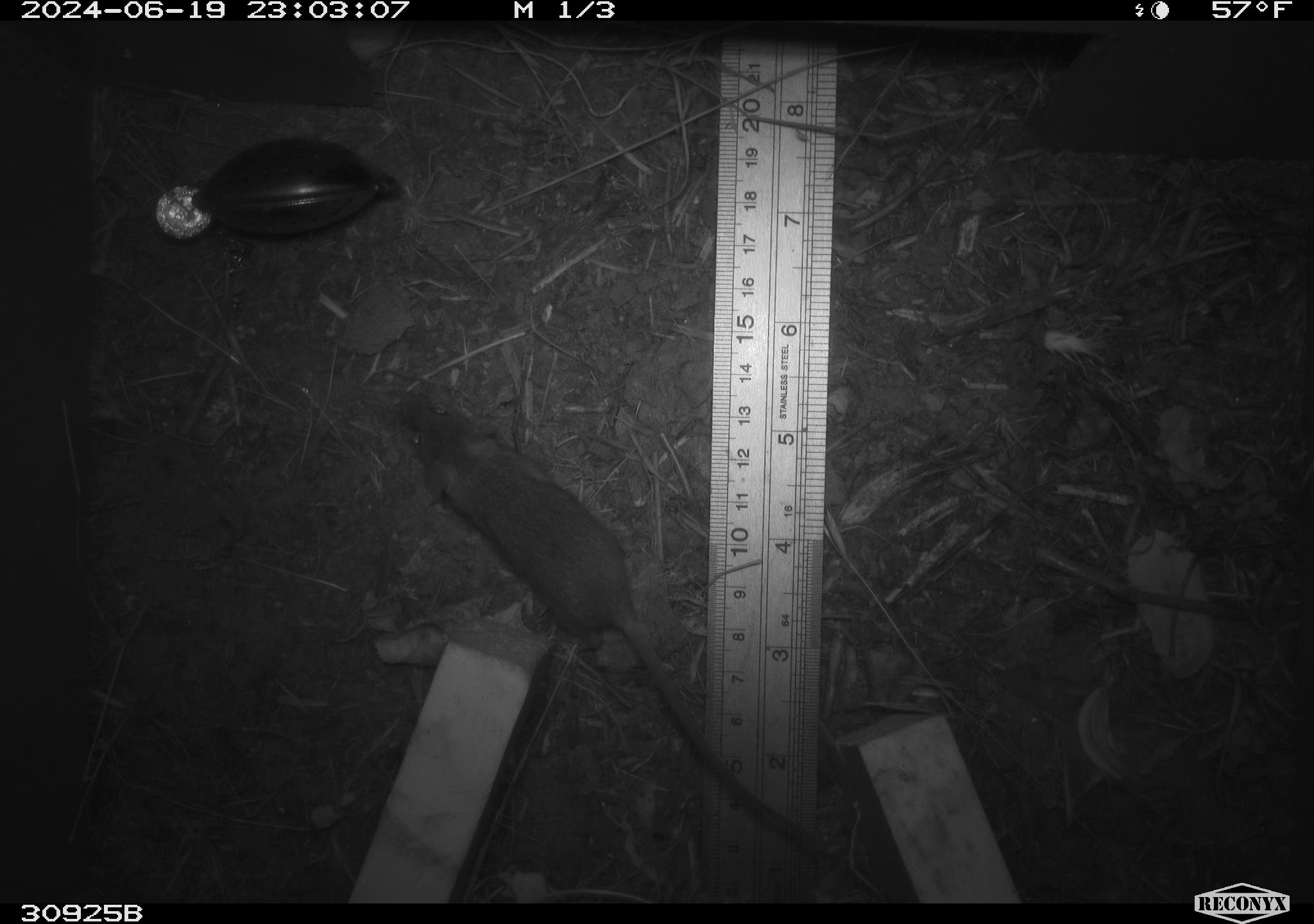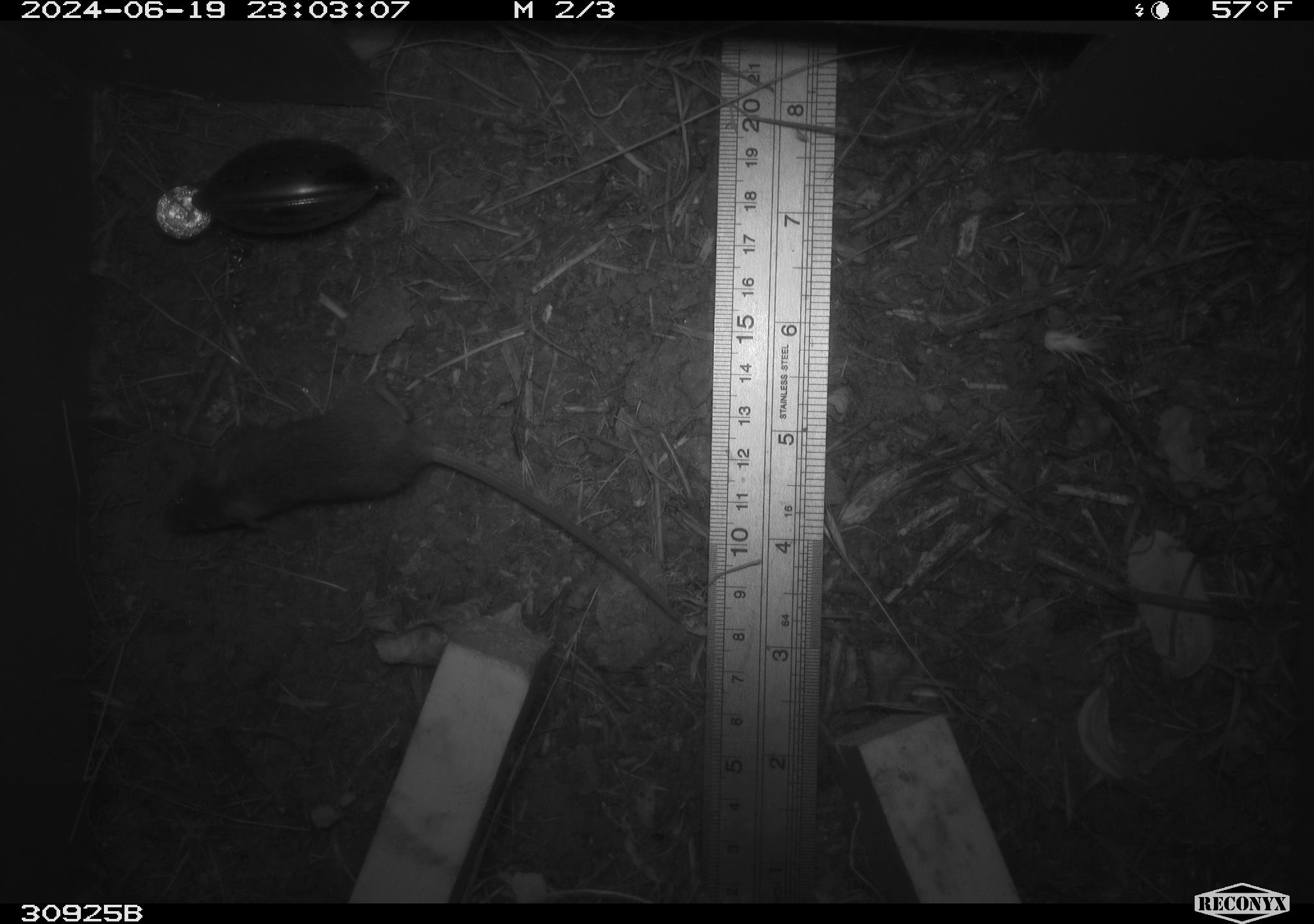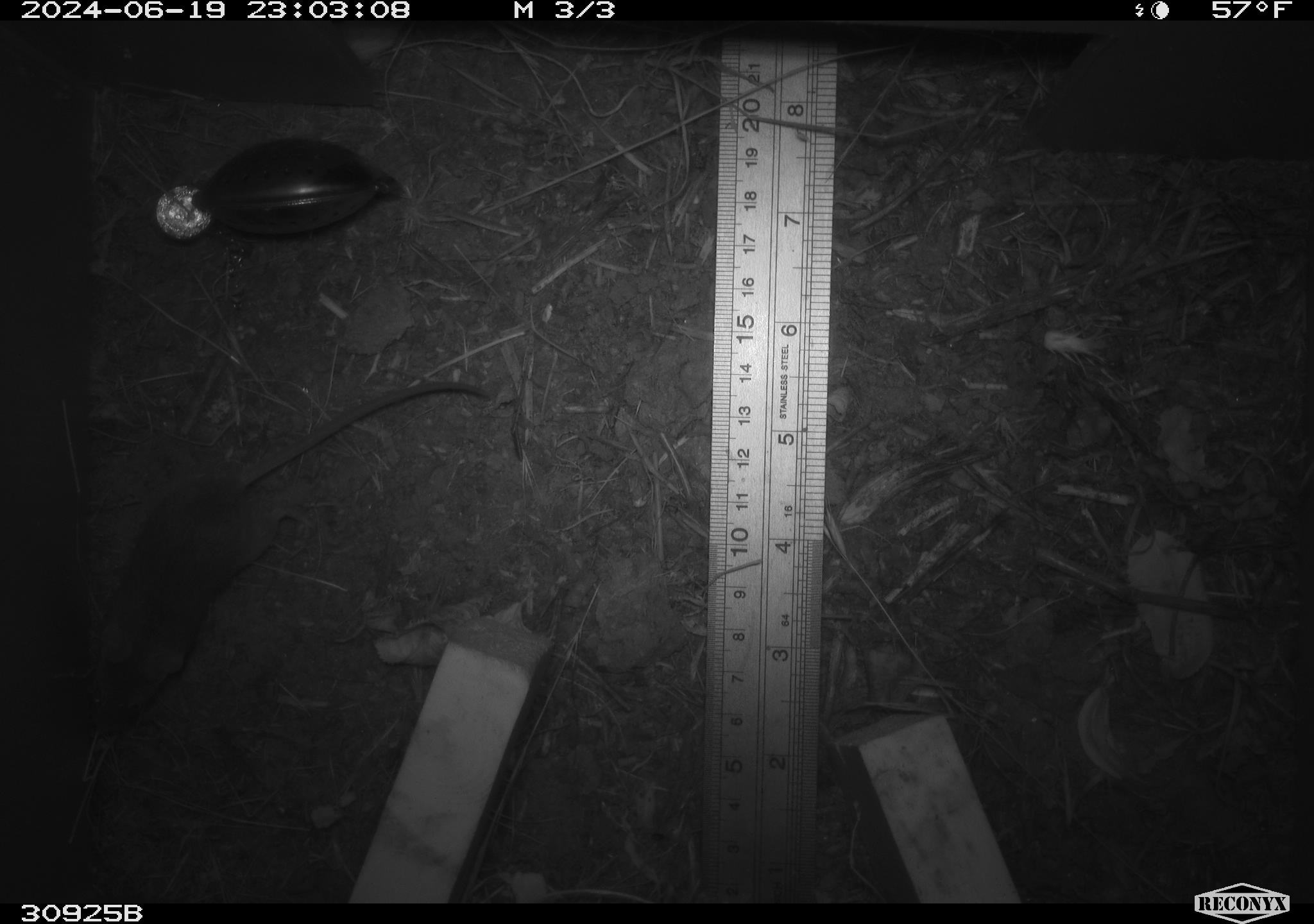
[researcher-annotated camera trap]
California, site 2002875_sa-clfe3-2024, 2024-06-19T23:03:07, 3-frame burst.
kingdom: Animalia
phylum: Chordata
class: Mammalia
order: Rodentia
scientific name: Rodentia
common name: mouse species